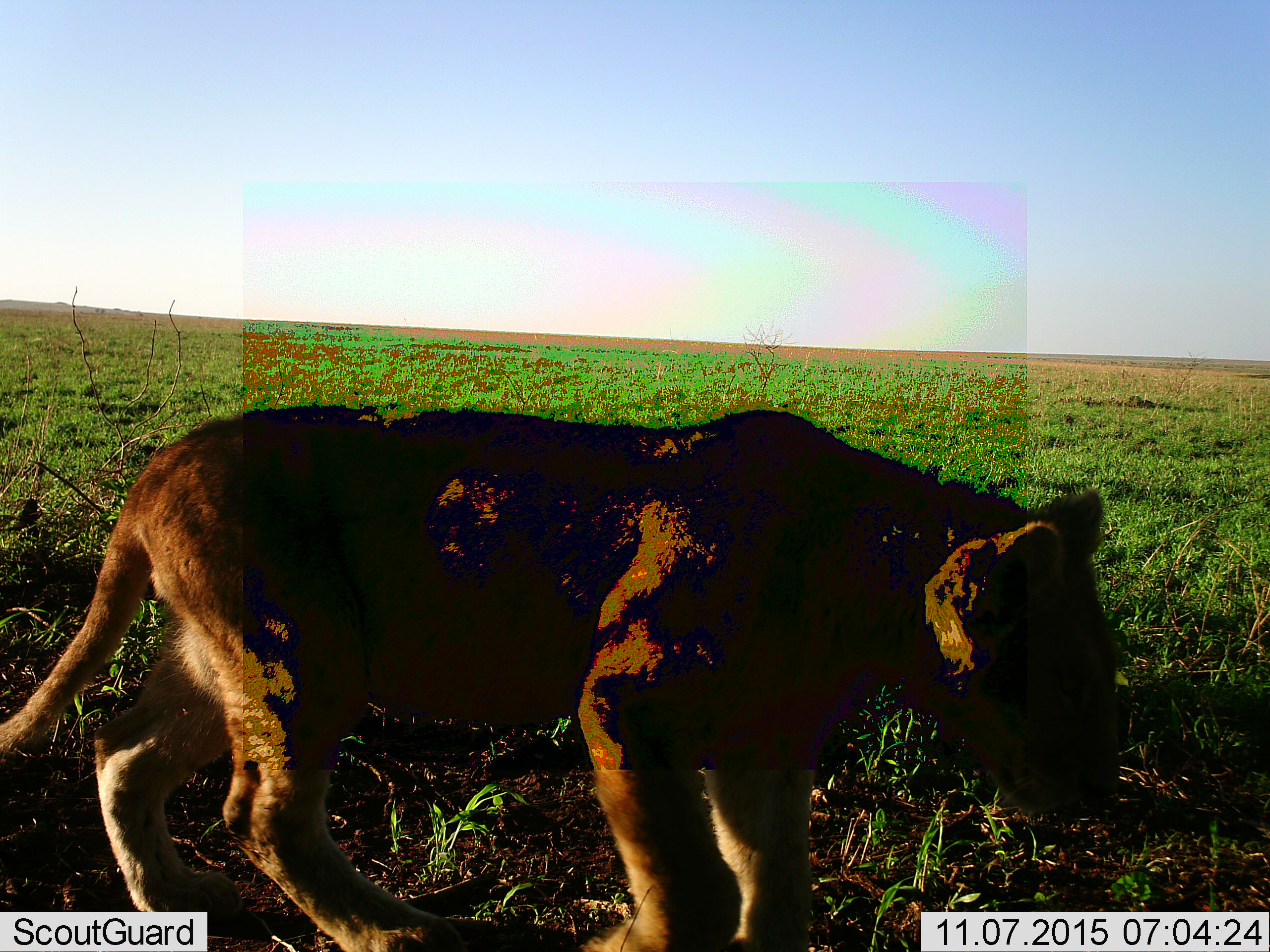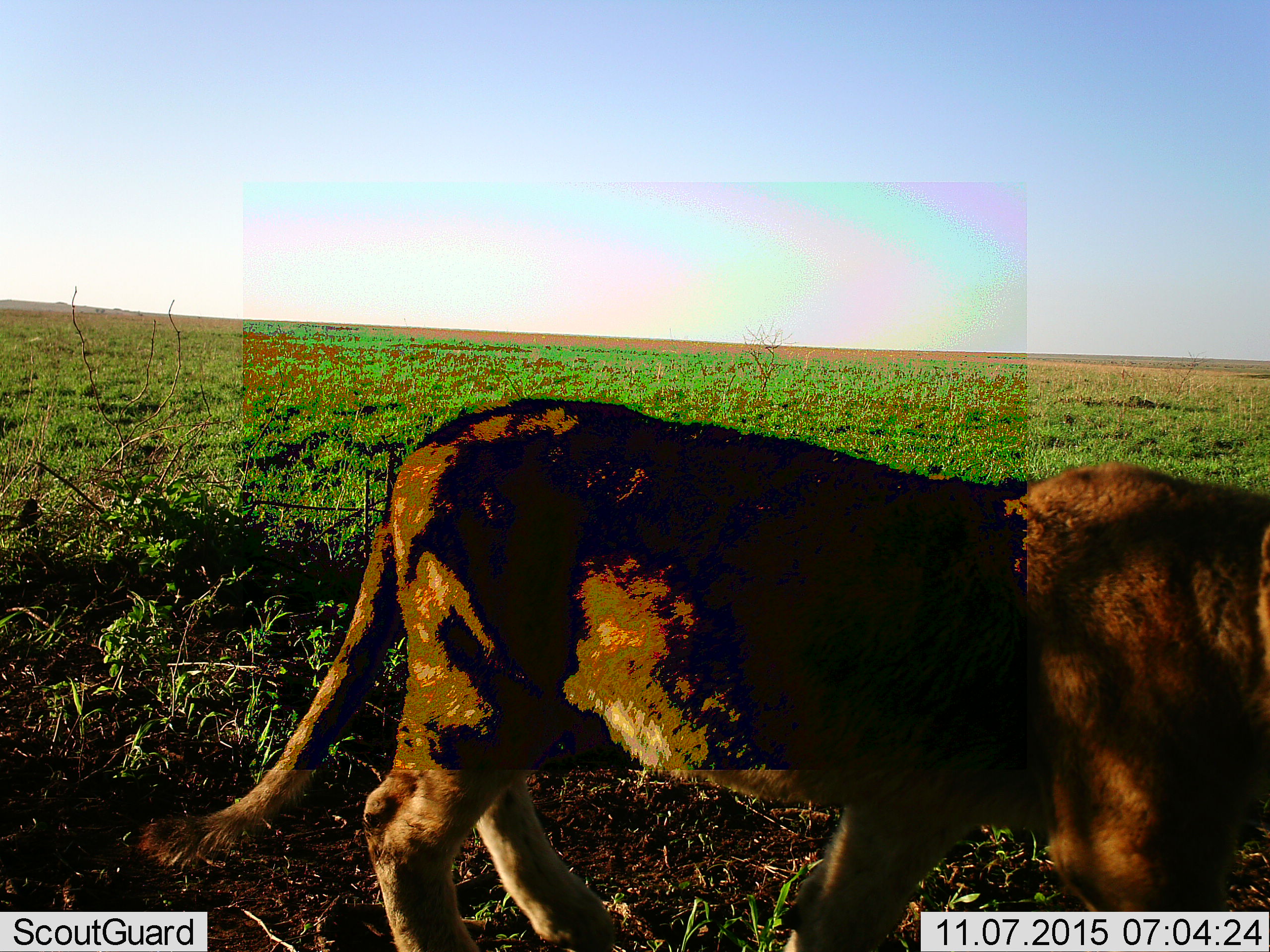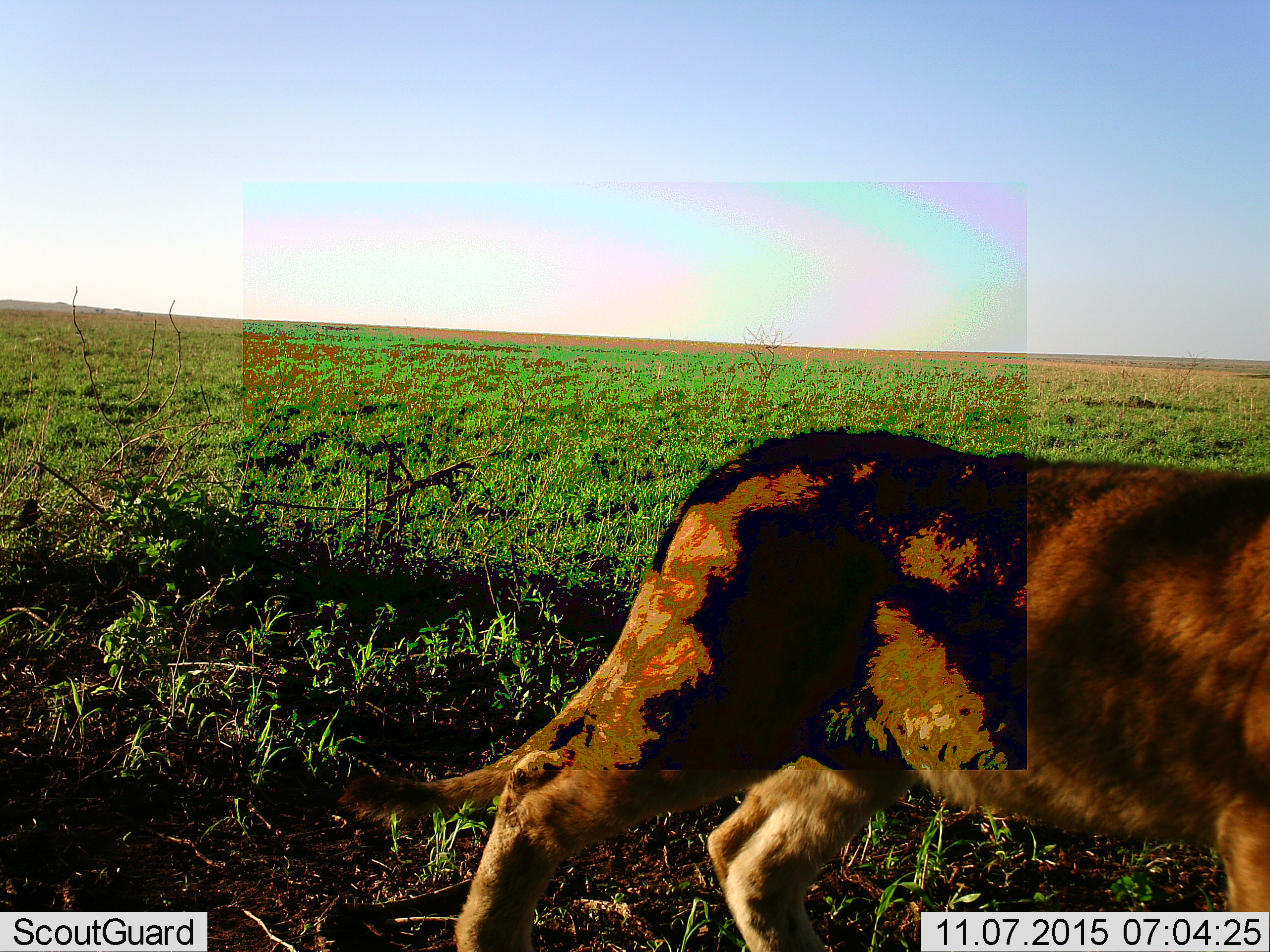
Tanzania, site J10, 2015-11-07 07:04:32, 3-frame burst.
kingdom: Animalia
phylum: Chordata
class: Mammalia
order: Carnivora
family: Felidae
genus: Panthera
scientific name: Panthera leo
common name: lion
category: lionfemale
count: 1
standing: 20%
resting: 0%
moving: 80%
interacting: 0%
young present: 0%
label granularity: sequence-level